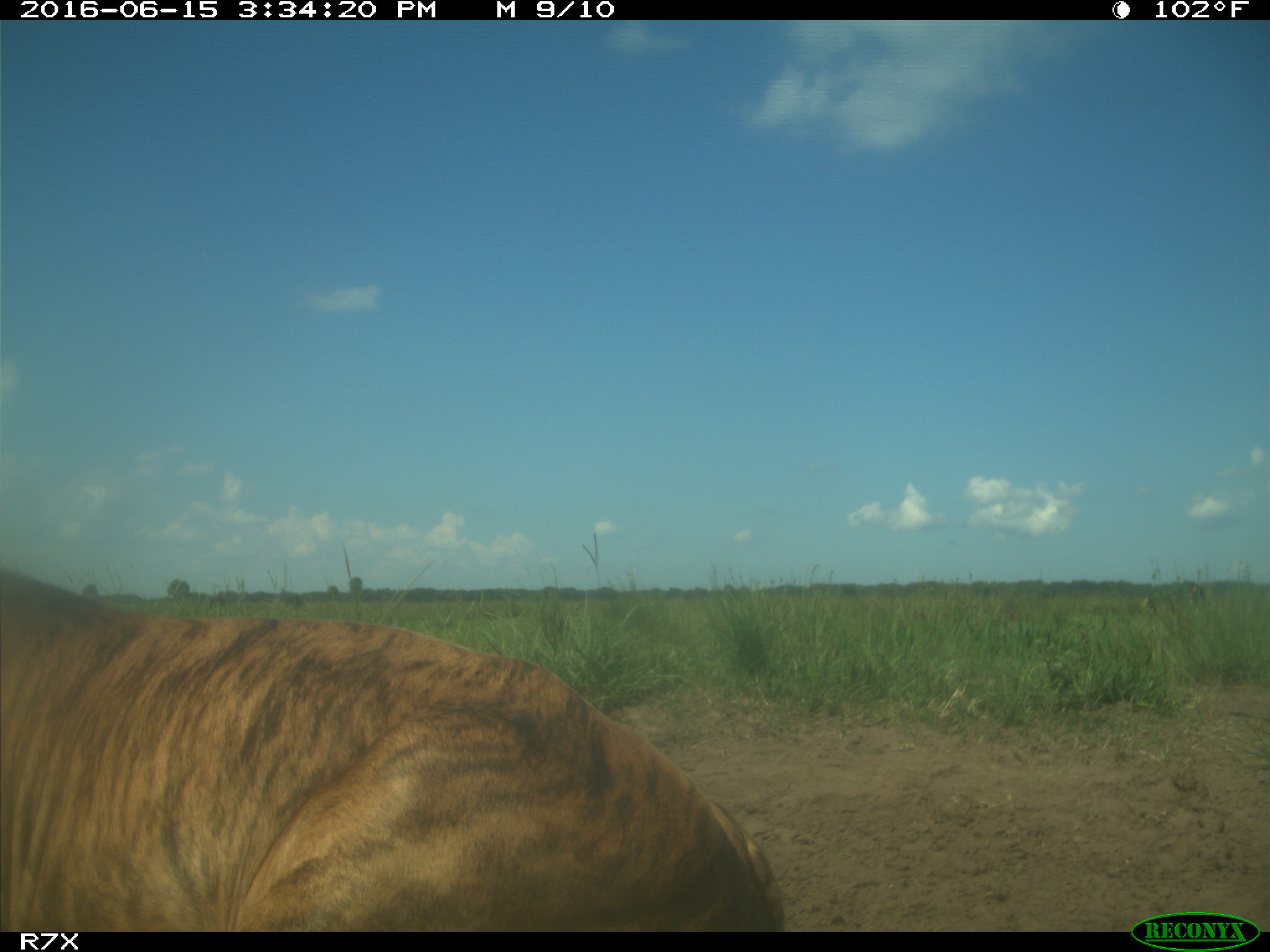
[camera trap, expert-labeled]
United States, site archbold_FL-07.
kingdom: Animalia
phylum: Chordata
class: Mammalia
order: Artiodactyla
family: Bovidae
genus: Bos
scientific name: Bos taurus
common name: domestic cow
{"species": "Bos taurus (domestic cow)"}